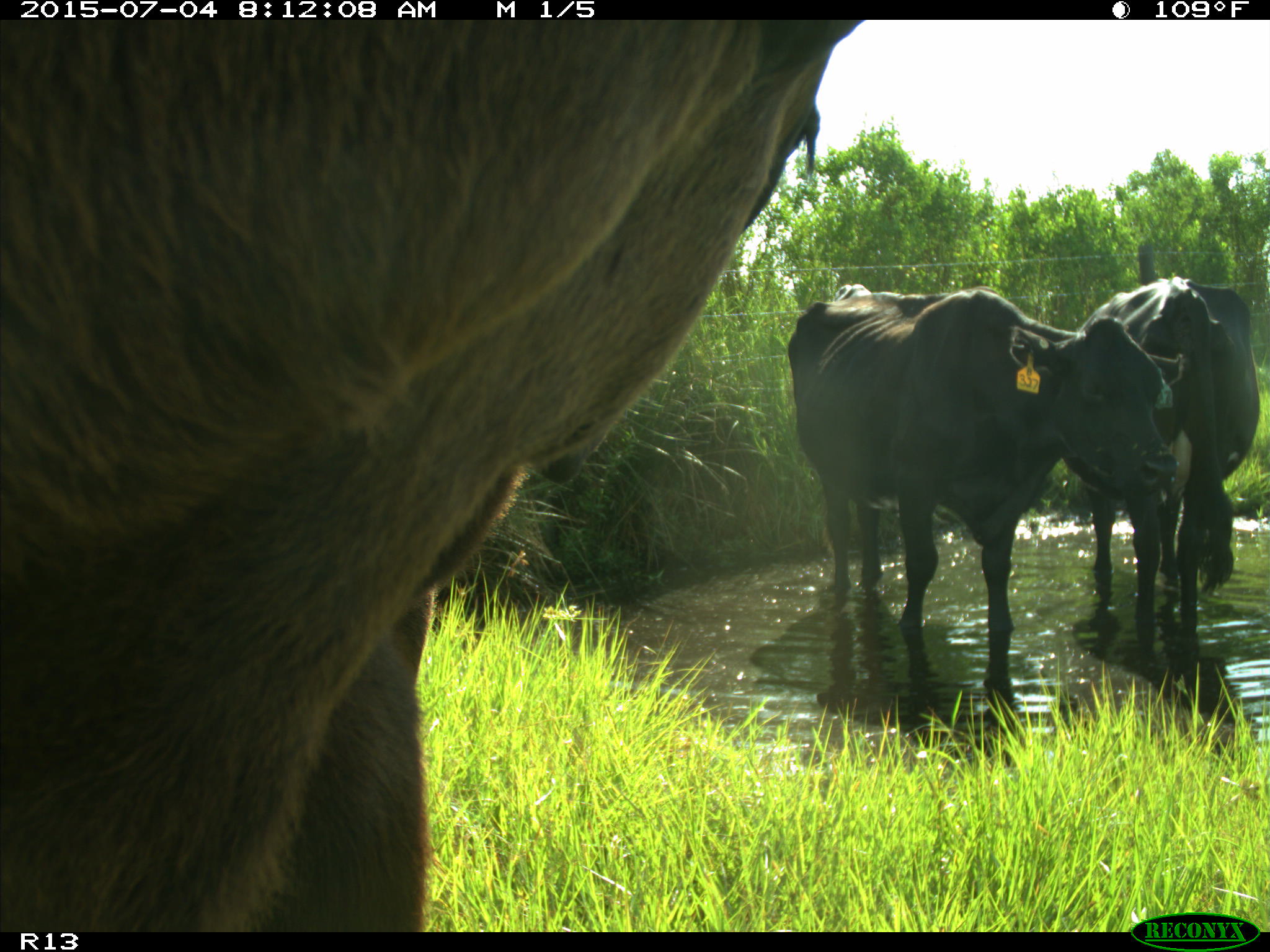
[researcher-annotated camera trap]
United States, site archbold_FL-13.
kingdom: Animalia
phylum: Chordata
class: Mammalia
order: Artiodactyla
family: Bovidae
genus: Bos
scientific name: Bos taurus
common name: domestic cow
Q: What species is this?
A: Bos taurus (domestic cow).